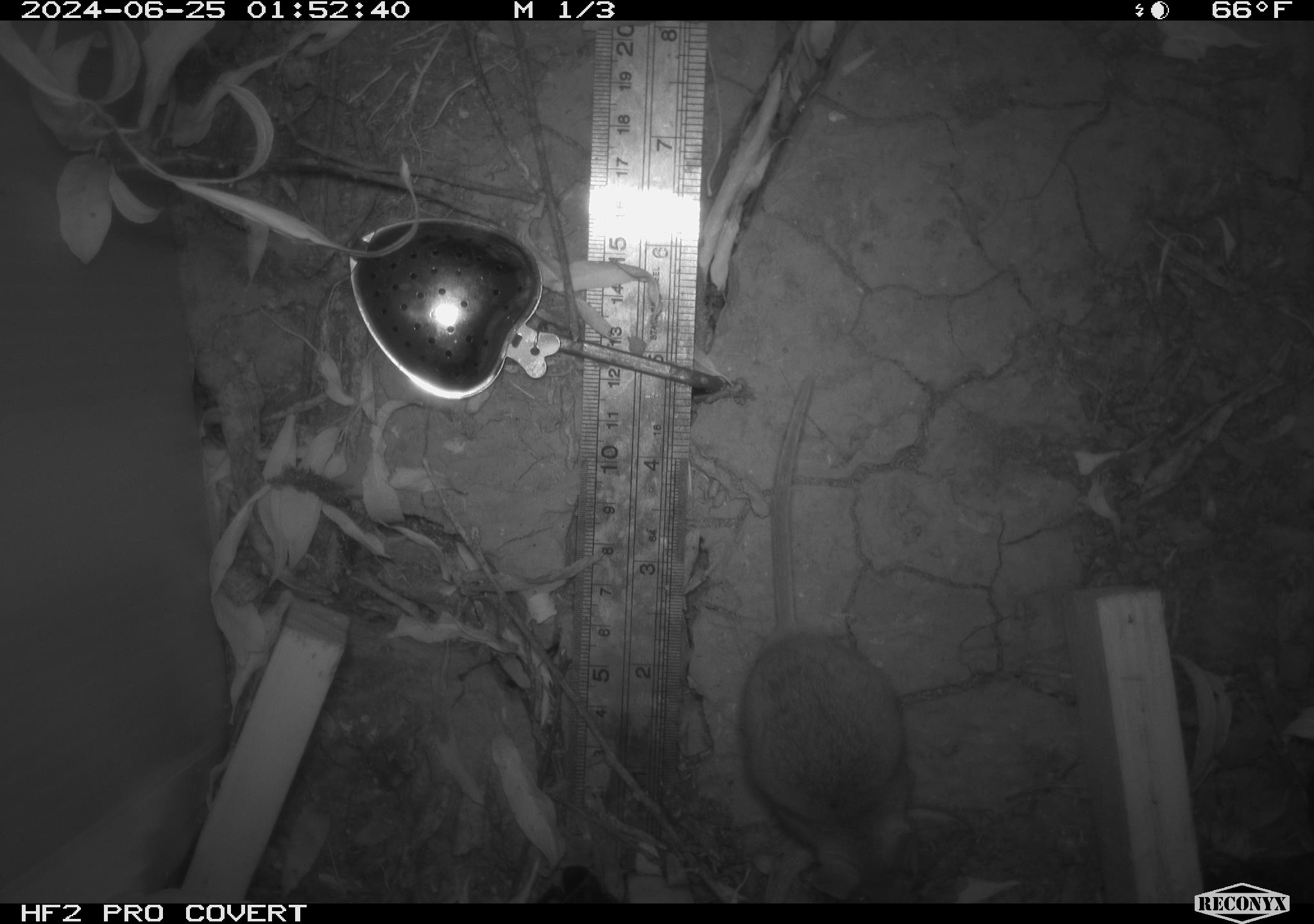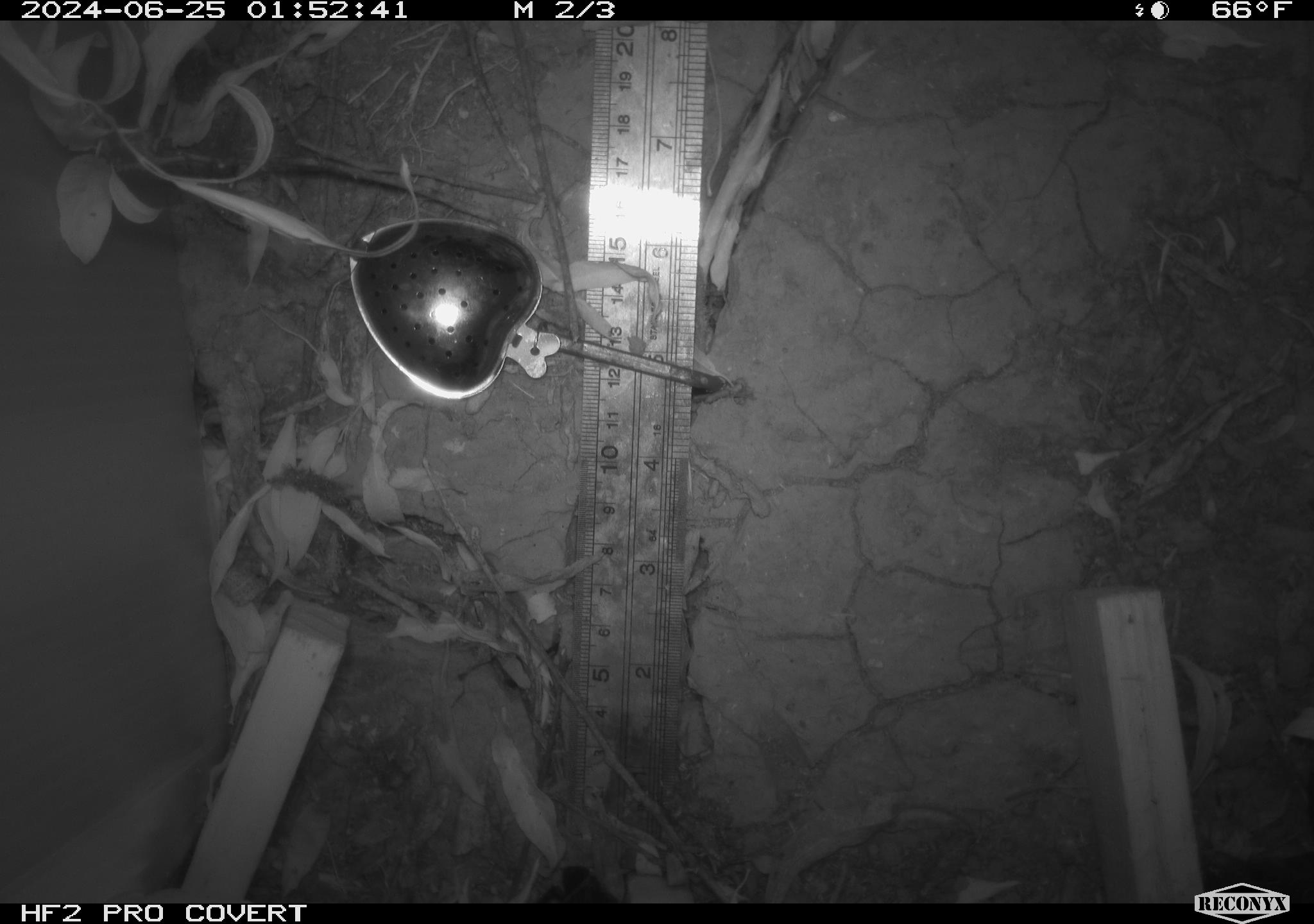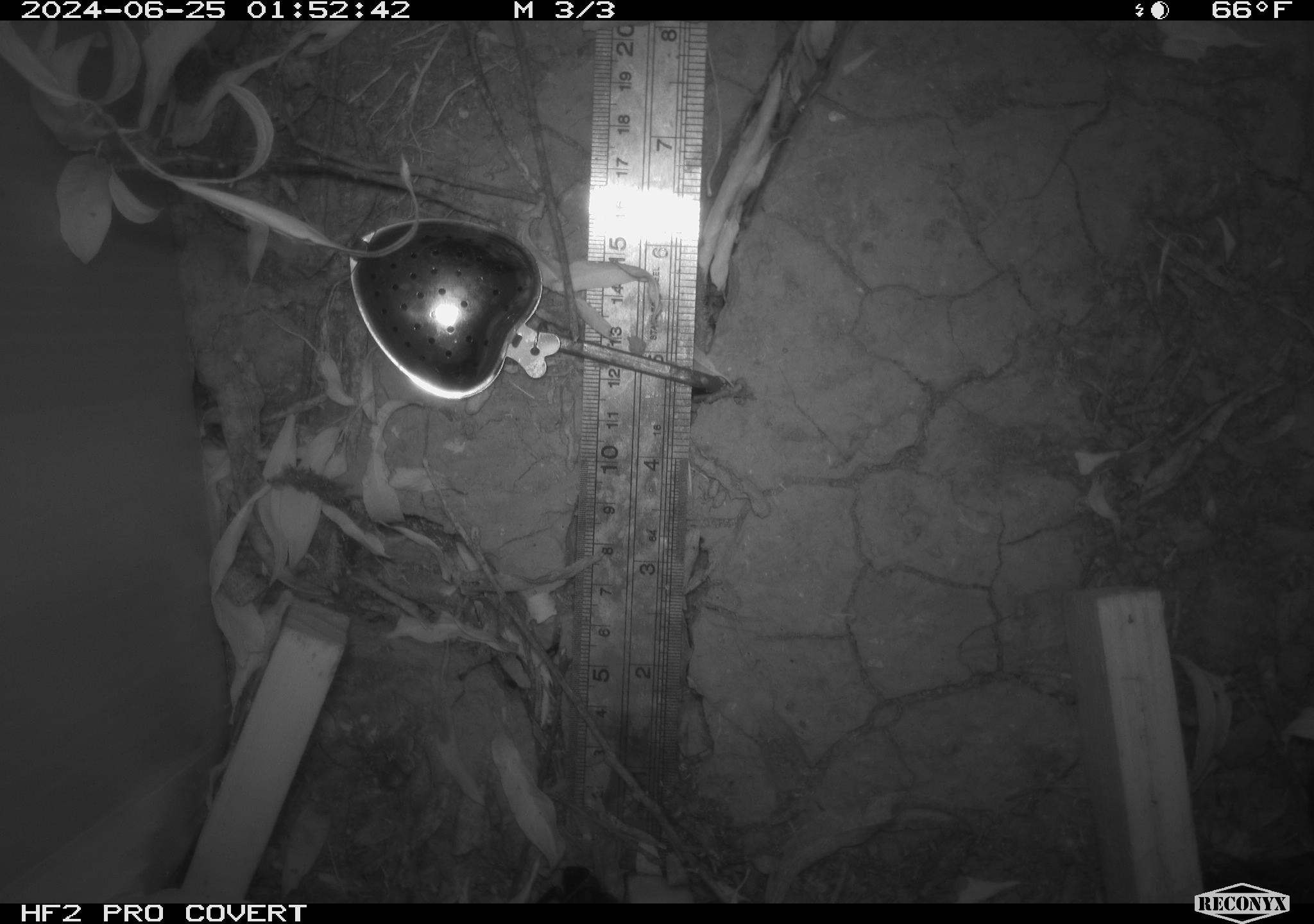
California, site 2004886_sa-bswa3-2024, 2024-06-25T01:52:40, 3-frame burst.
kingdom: Animalia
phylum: Chordata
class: Mammalia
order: Rodentia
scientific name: Rodentia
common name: mouse species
Mouse species (Rodentia).